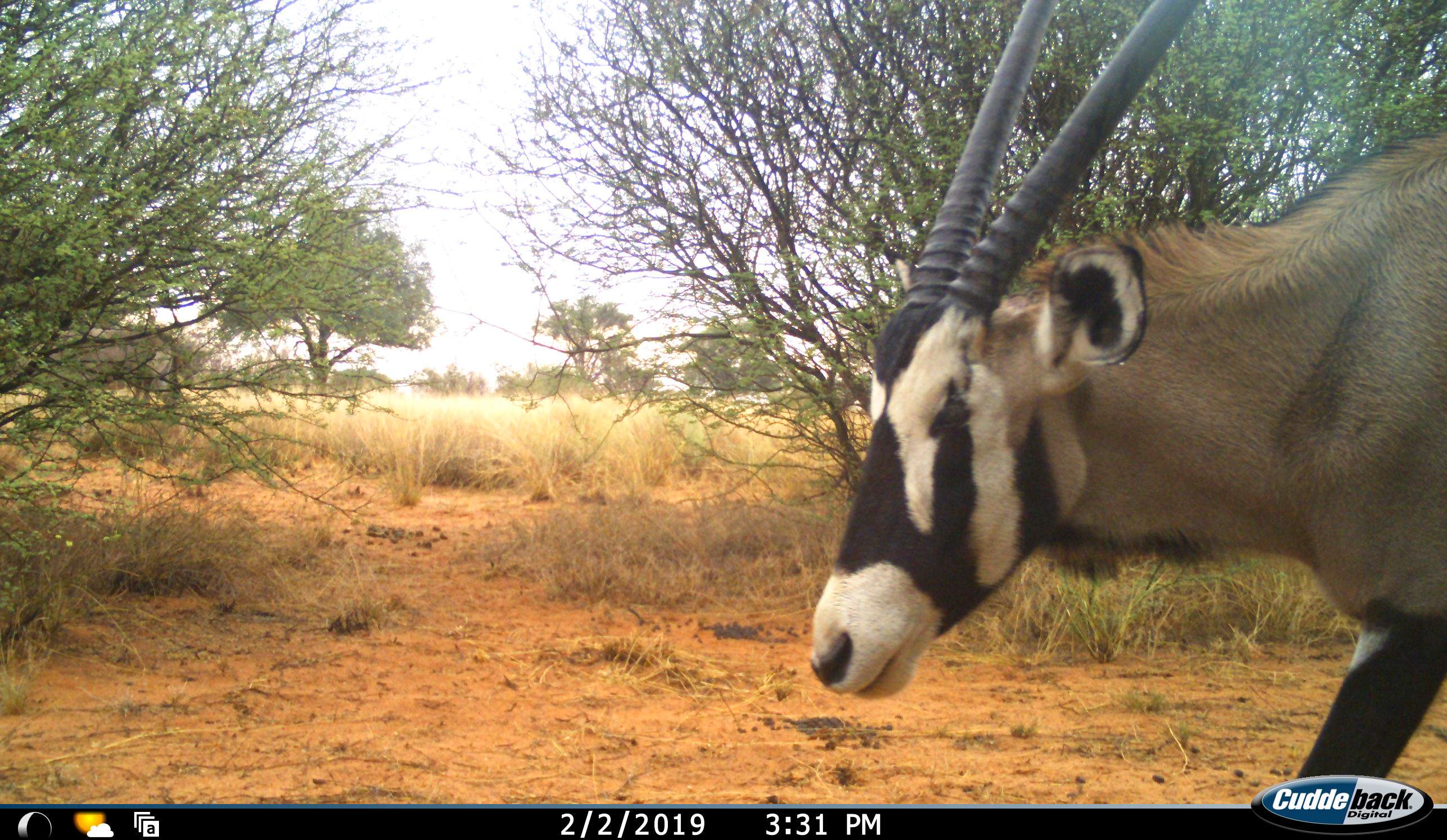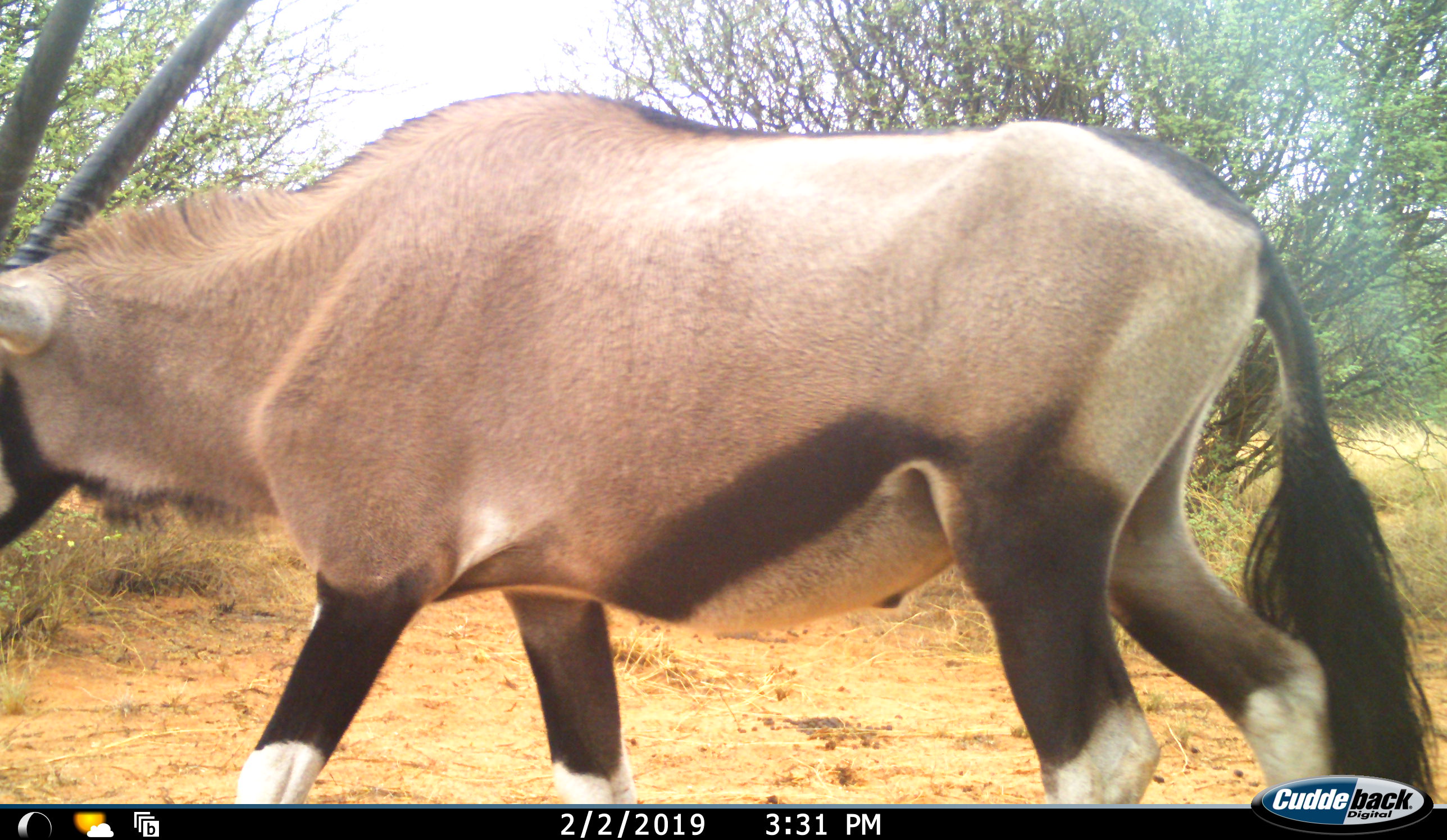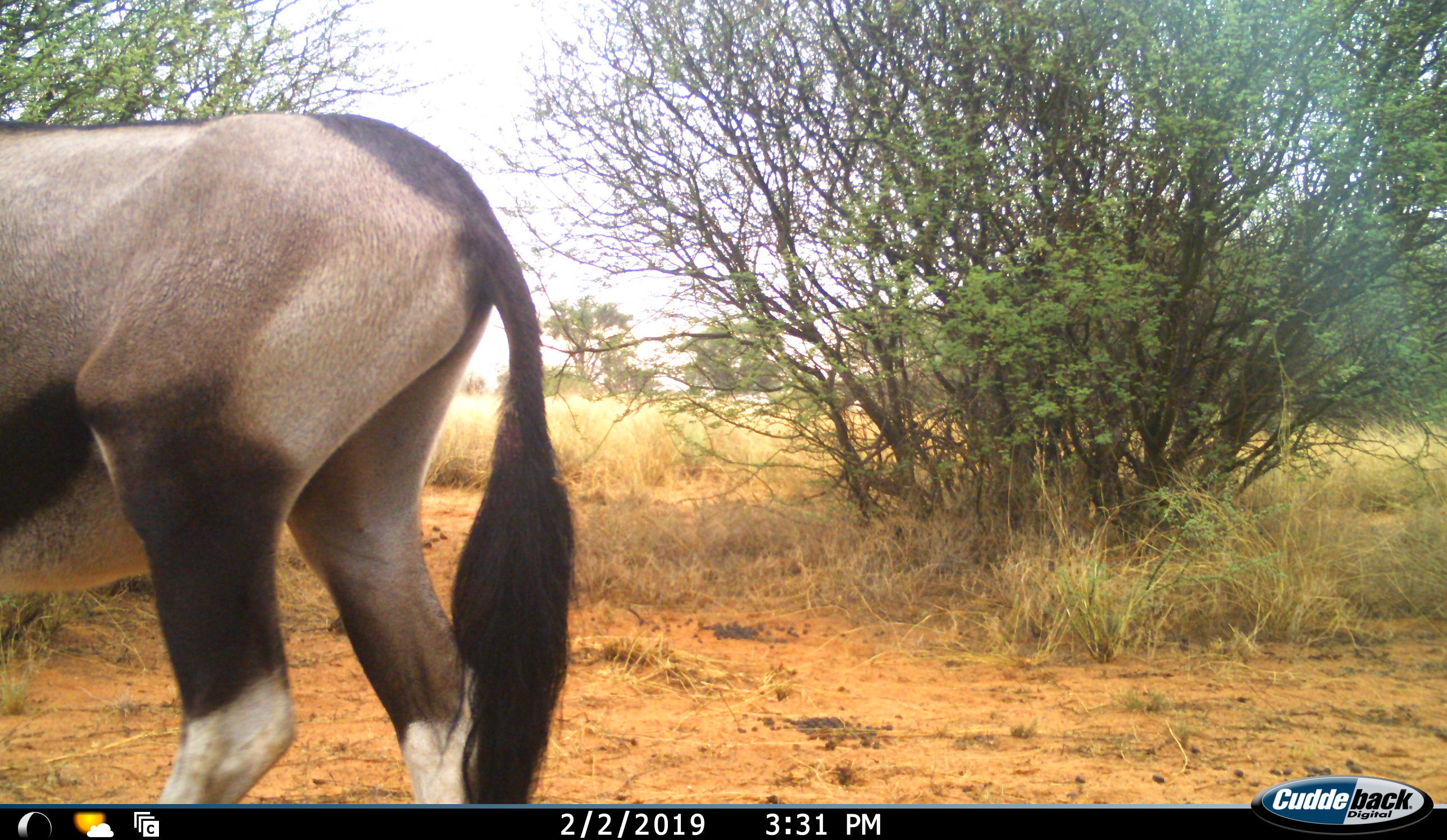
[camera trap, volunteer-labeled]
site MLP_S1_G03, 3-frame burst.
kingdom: Animalia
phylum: Chordata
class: Mammalia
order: Artiodactyla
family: Bovidae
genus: Oryx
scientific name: Oryx gazella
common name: gemsbok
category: oryx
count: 1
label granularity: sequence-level